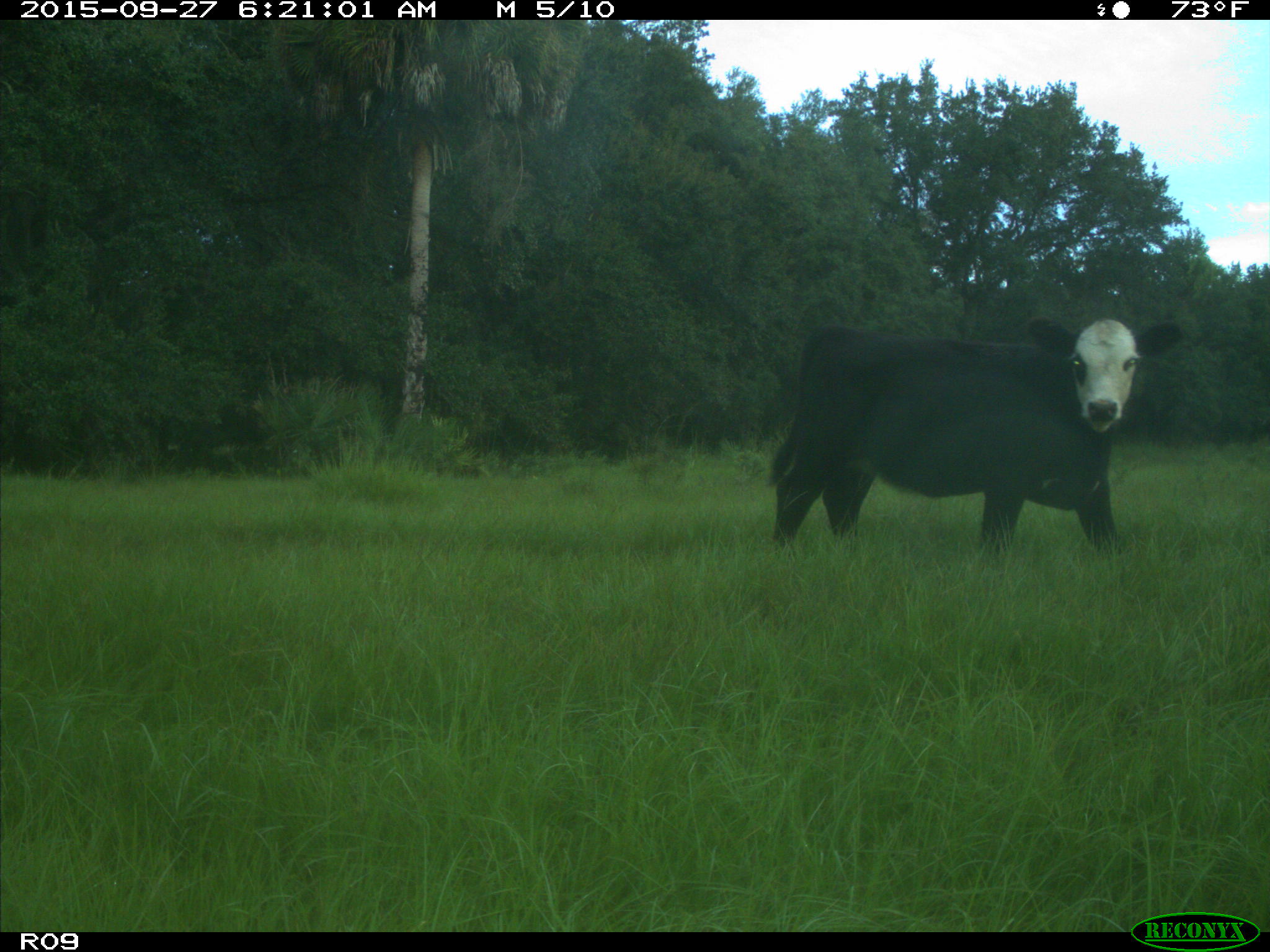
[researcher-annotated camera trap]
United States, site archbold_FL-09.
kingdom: Animalia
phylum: Chordata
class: Mammalia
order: Artiodactyla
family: Bovidae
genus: Bos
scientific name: Bos taurus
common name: domestic cow